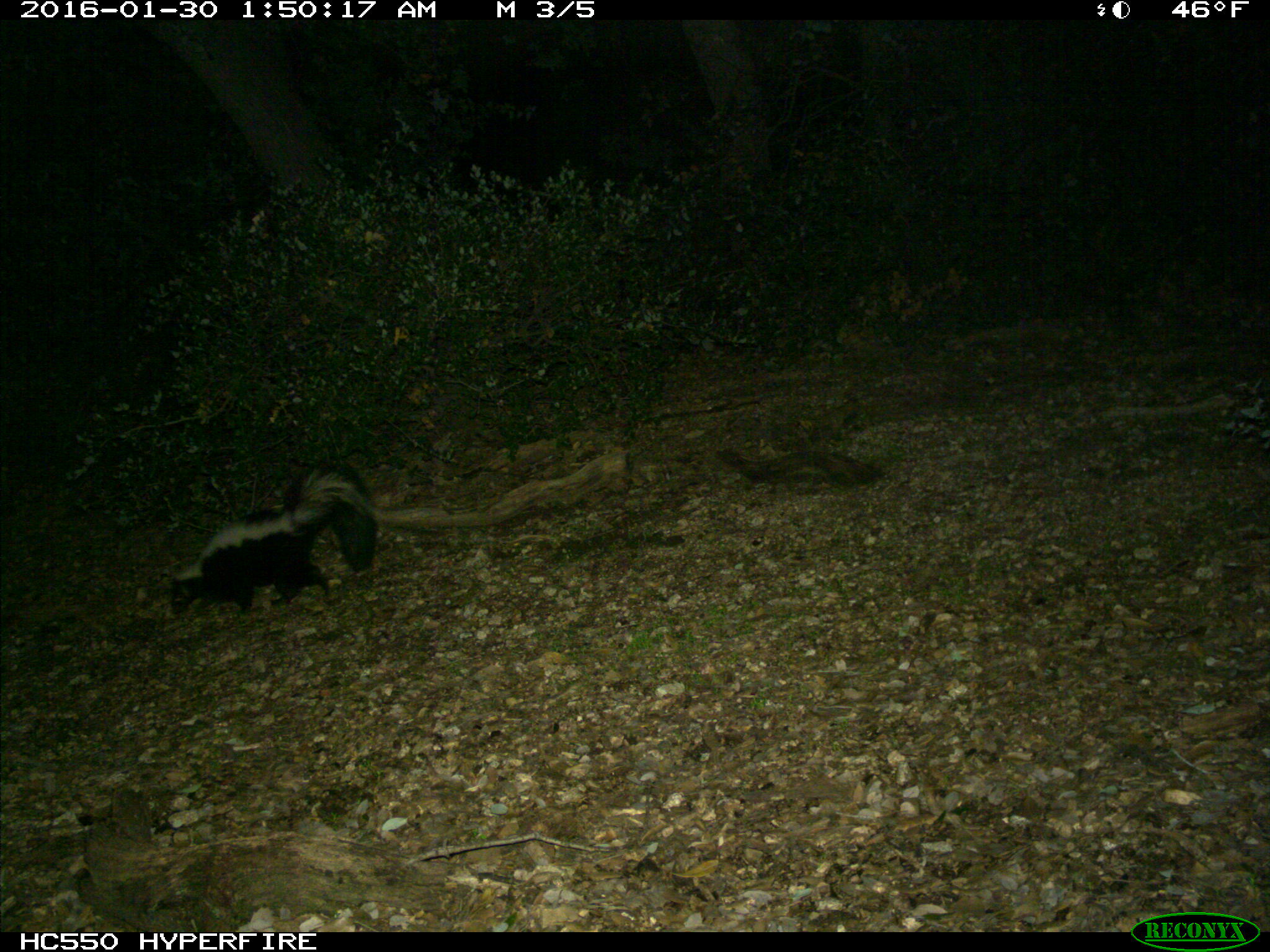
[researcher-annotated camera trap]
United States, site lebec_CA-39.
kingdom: Animalia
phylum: Chordata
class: Mammalia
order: Carnivora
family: Mephitidae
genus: Mephitis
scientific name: Mephitis mephitis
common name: striped skunk